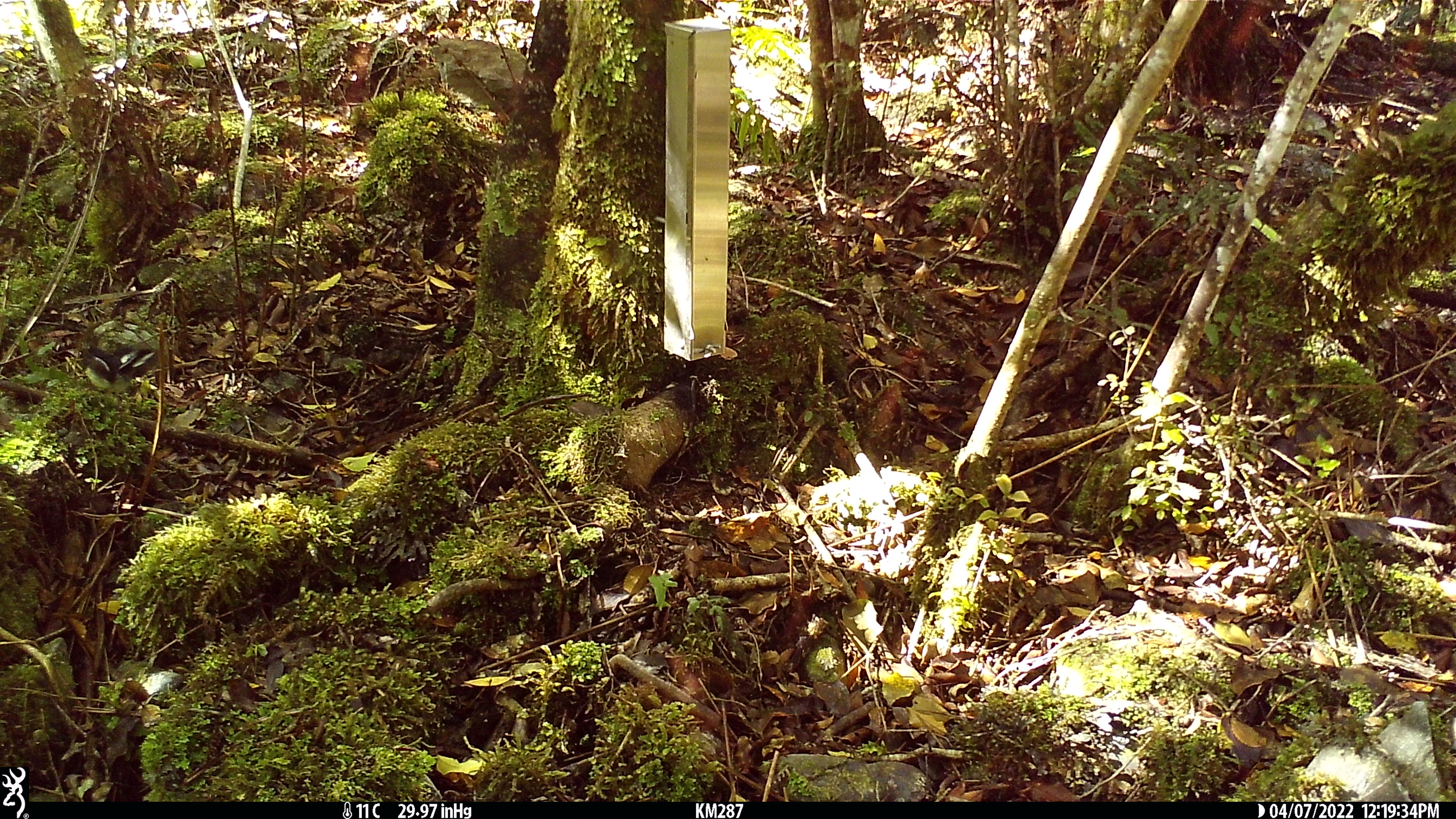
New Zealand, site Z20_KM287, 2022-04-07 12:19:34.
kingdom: Animalia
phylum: Chordata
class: Aves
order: Passeriformes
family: Petroicidae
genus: Petroica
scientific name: Petroica macrocephala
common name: tomtit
Tomtit (Petroica macrocephala).